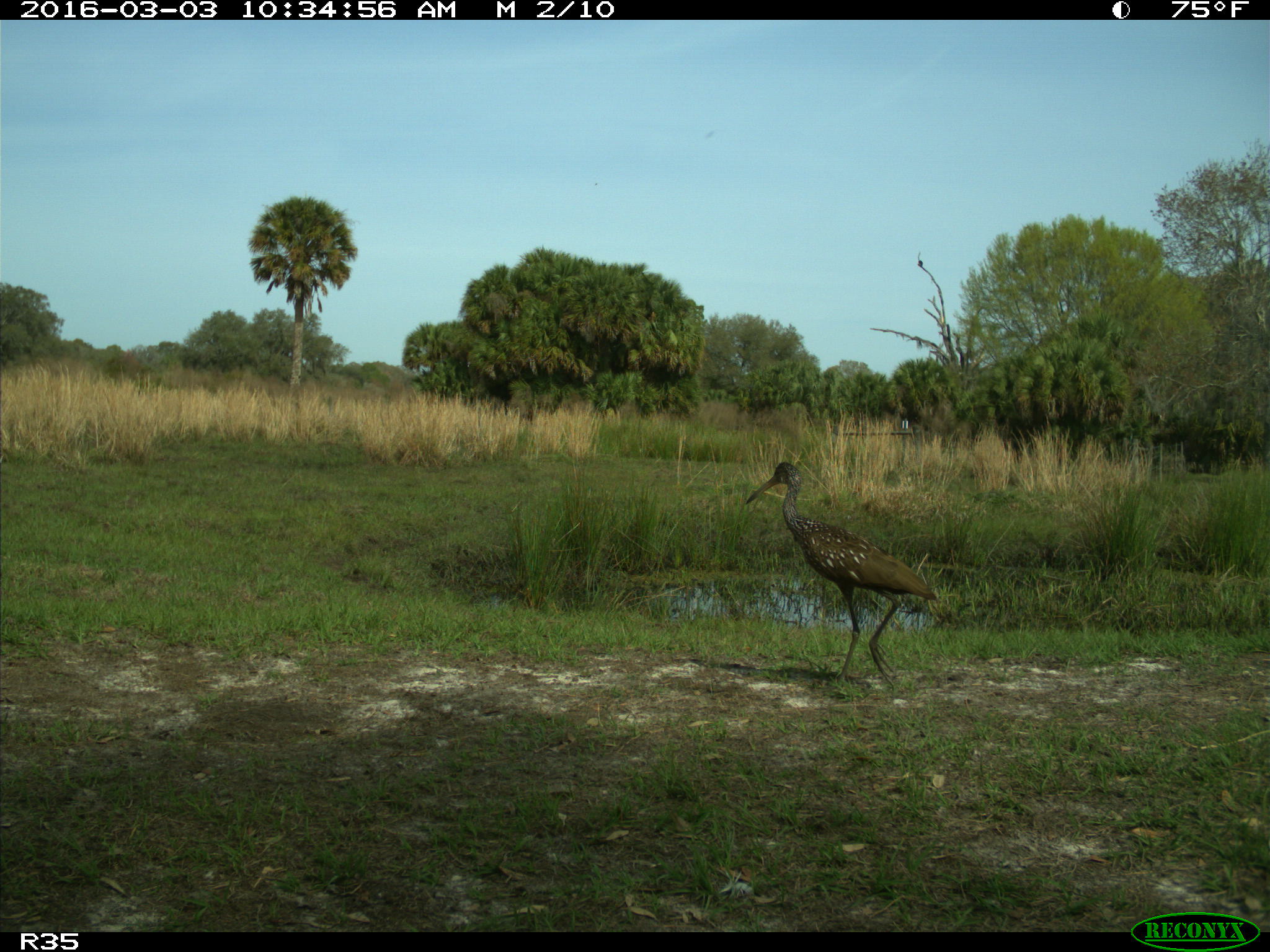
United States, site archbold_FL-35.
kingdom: Animalia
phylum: Chordata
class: Aves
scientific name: Aves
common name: birds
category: unidentified bird